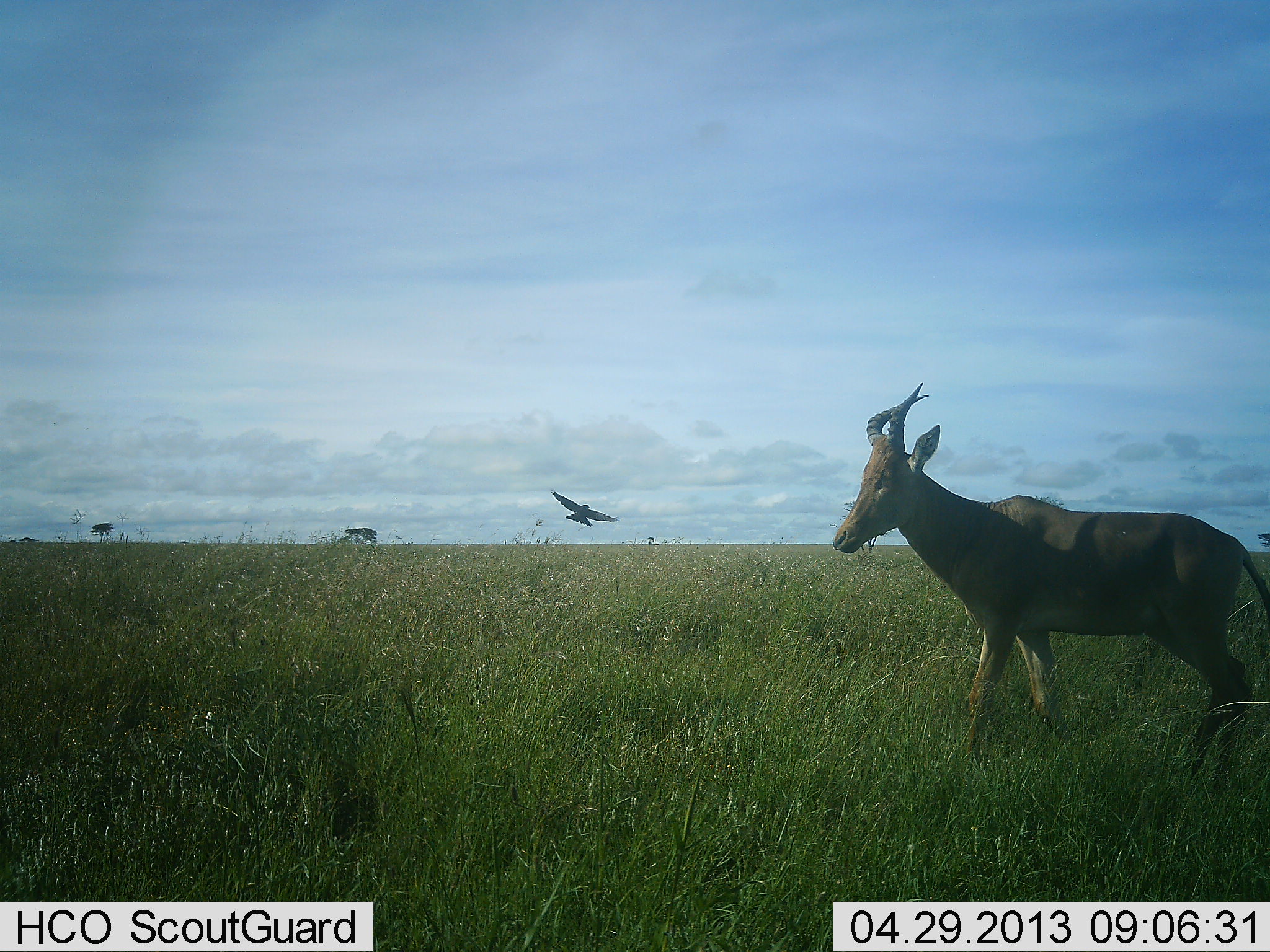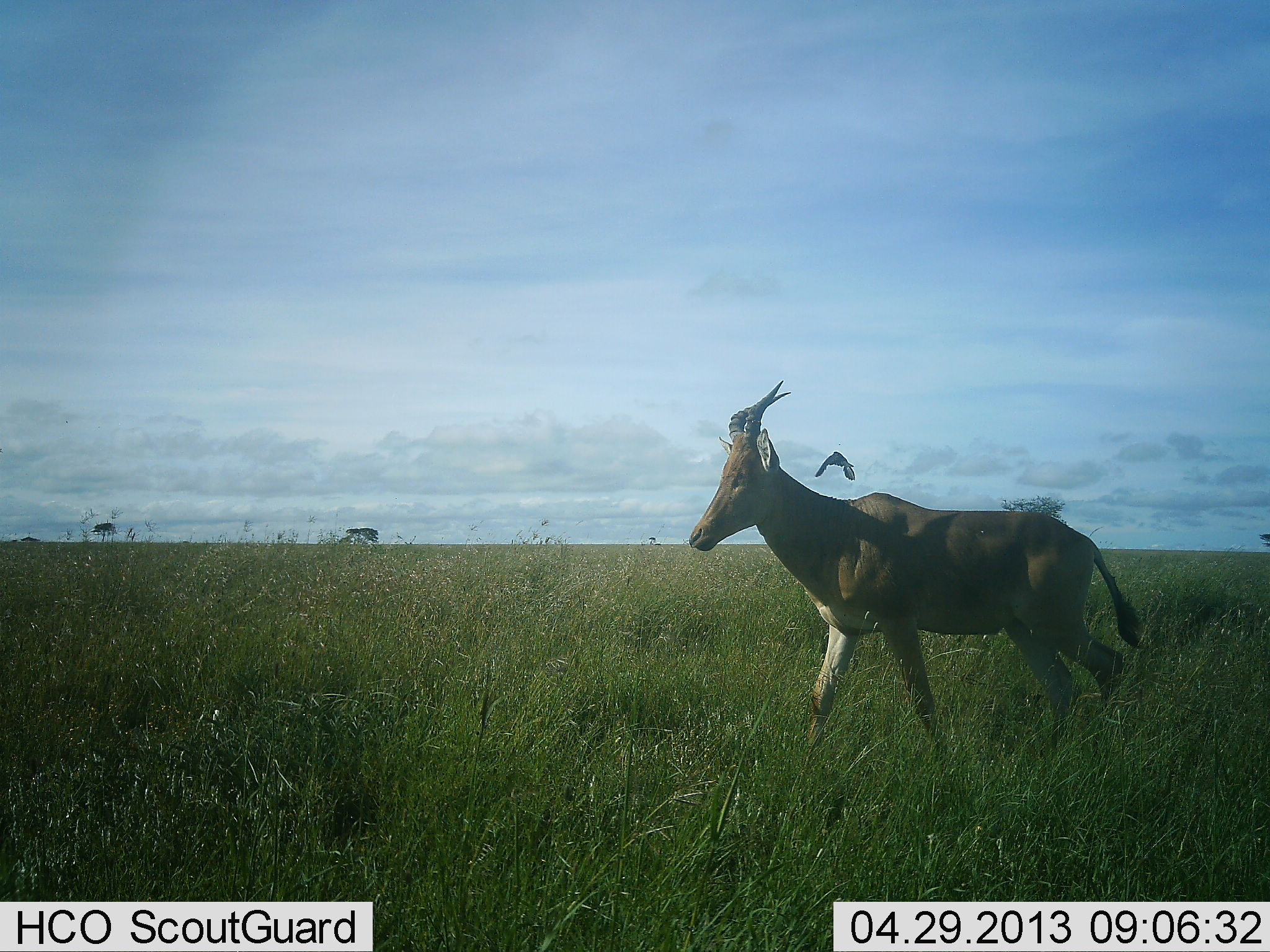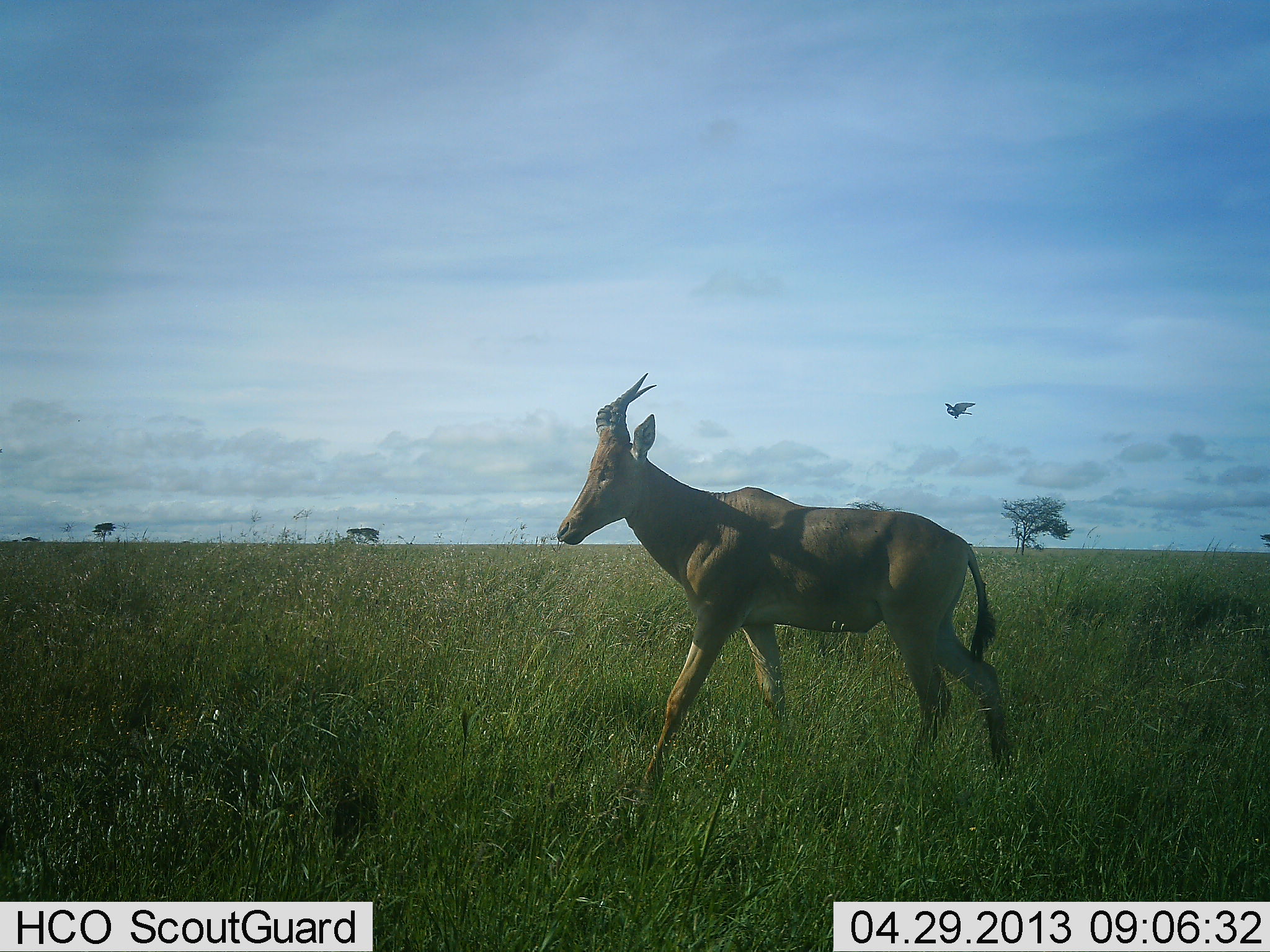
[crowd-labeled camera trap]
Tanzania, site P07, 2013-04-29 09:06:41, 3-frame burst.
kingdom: Animalia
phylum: Chordata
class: Mammalia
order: Artiodactyla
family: Bovidae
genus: Alcelaphus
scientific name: Alcelaphus buselaphus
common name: hartebeest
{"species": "hartebeest (Alcelaphus buselaphus)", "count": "1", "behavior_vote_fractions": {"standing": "7%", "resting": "0%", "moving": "96%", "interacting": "0%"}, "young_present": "4%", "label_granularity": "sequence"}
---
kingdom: Animalia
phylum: Chordata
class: Aves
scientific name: Aves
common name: bird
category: otherbird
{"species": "otherbird (bird) (Aves)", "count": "1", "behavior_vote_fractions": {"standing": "0%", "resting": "0%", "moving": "100%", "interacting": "0%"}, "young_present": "0%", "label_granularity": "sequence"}